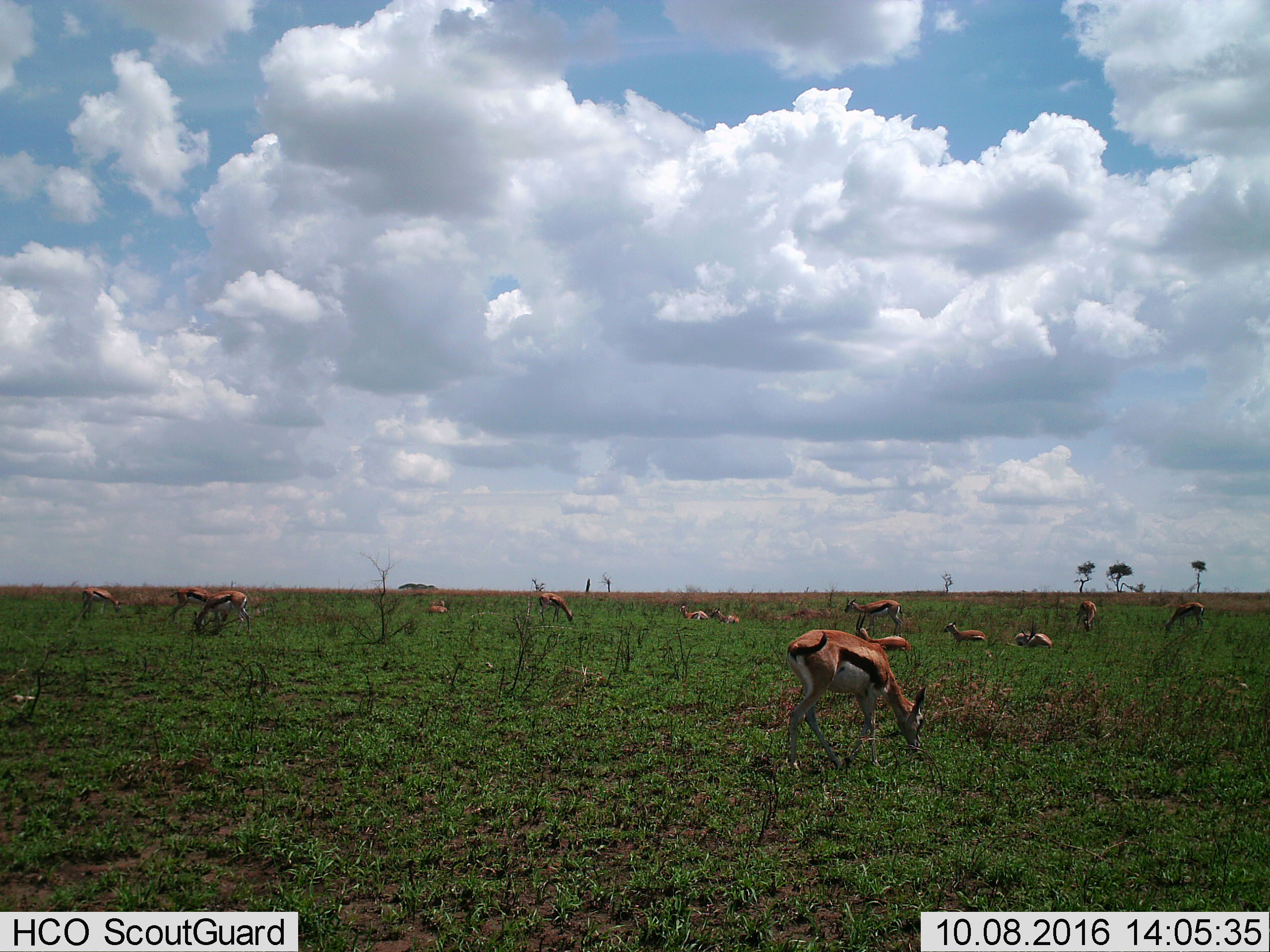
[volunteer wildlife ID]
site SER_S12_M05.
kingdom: Animalia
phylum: Chordata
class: Mammalia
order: Artiodactyla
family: Bovidae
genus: Eudorcas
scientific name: Eudorcas thomsonii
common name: thomson's gazelle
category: gazellethomsons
Gazellethomsons (thomson's gazelle) (Eudorcas thomsonii), count 11-50. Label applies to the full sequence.